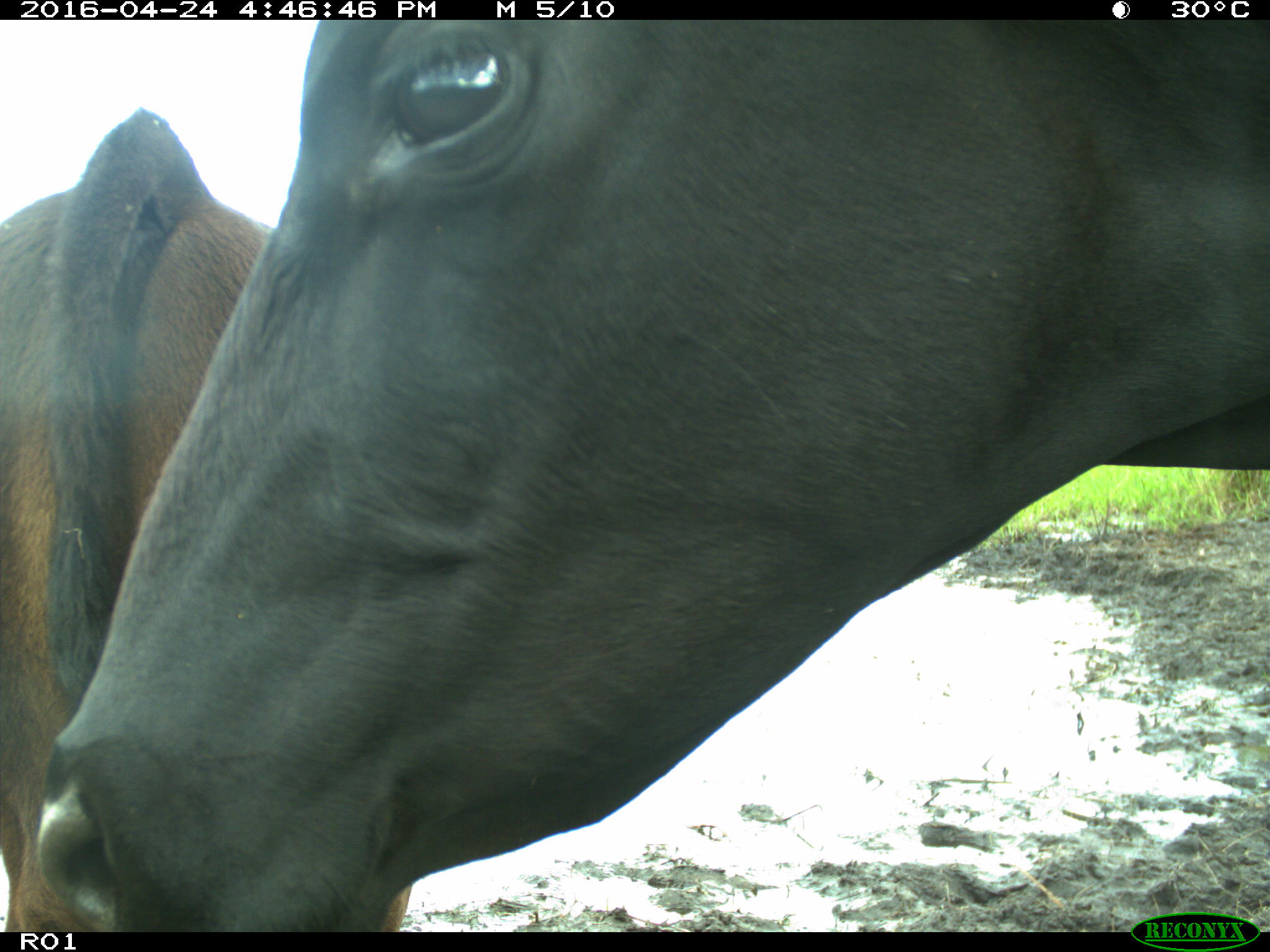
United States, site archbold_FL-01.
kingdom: Animalia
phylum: Chordata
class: Mammalia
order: Artiodactyla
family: Bovidae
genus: Bos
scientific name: Bos taurus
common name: domestic cow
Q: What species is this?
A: Bos taurus (domestic cow).